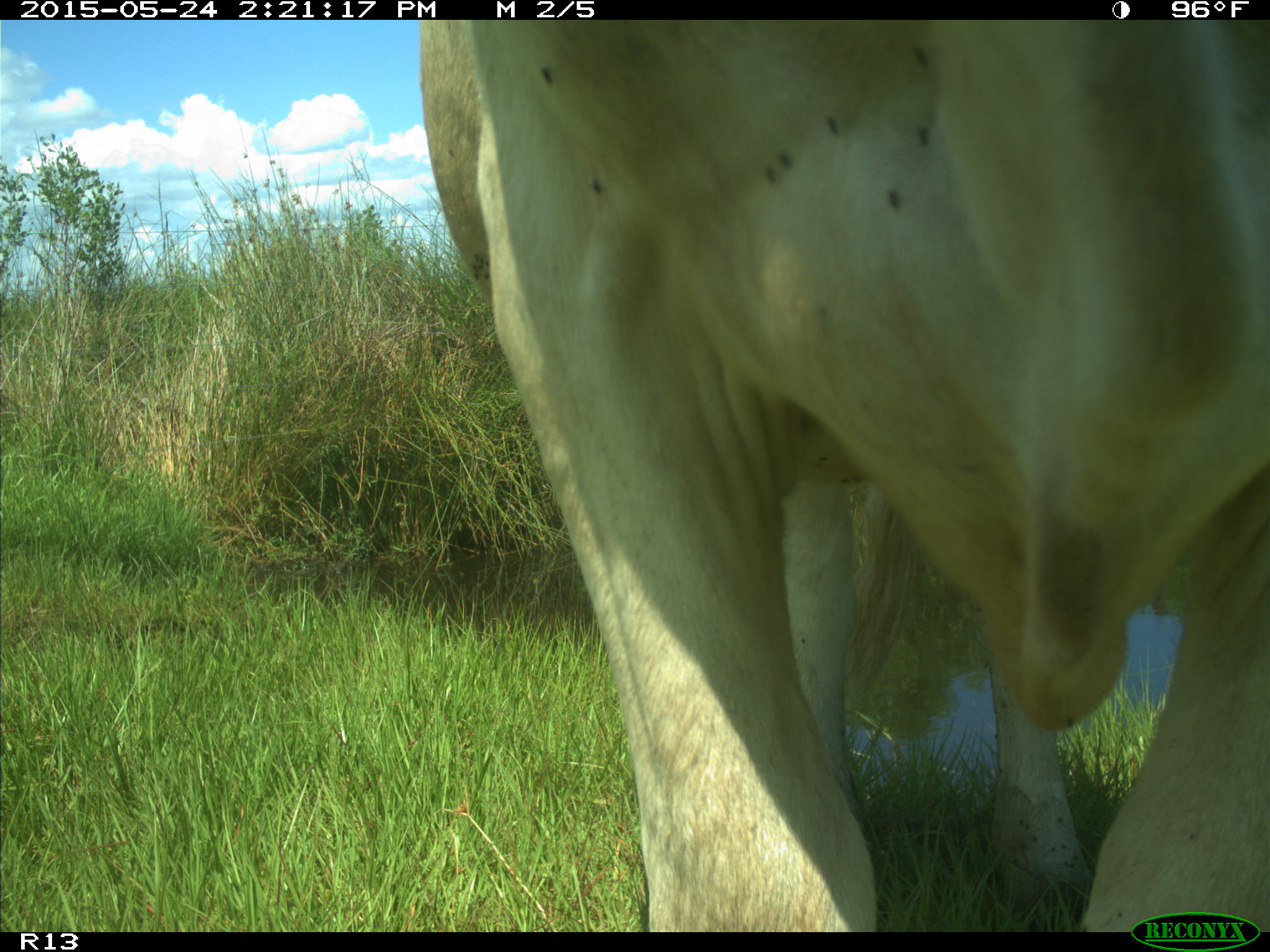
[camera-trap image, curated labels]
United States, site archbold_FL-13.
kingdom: Animalia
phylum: Chordata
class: Mammalia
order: Artiodactyla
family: Bovidae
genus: Bos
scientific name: Bos taurus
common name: domestic cow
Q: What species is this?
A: Bos taurus (domestic cow).